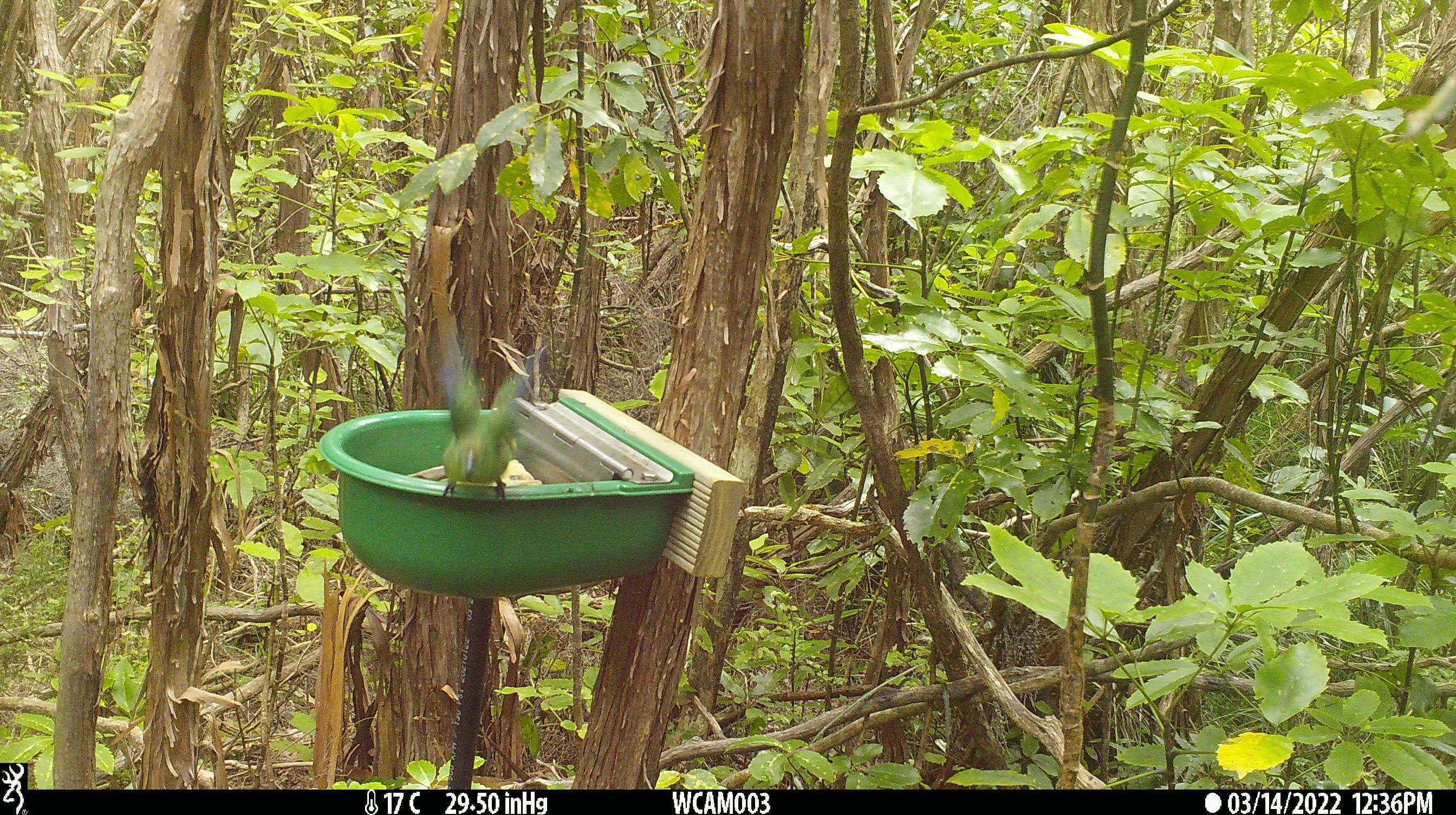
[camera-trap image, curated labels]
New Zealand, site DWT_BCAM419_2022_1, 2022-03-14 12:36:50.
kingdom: Animalia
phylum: Chordata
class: Aves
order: Psittaciformes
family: Psittaculidae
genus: Cyanoramphus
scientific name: Cyanoramphus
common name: parakeet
Parakeet (Cyanoramphus).